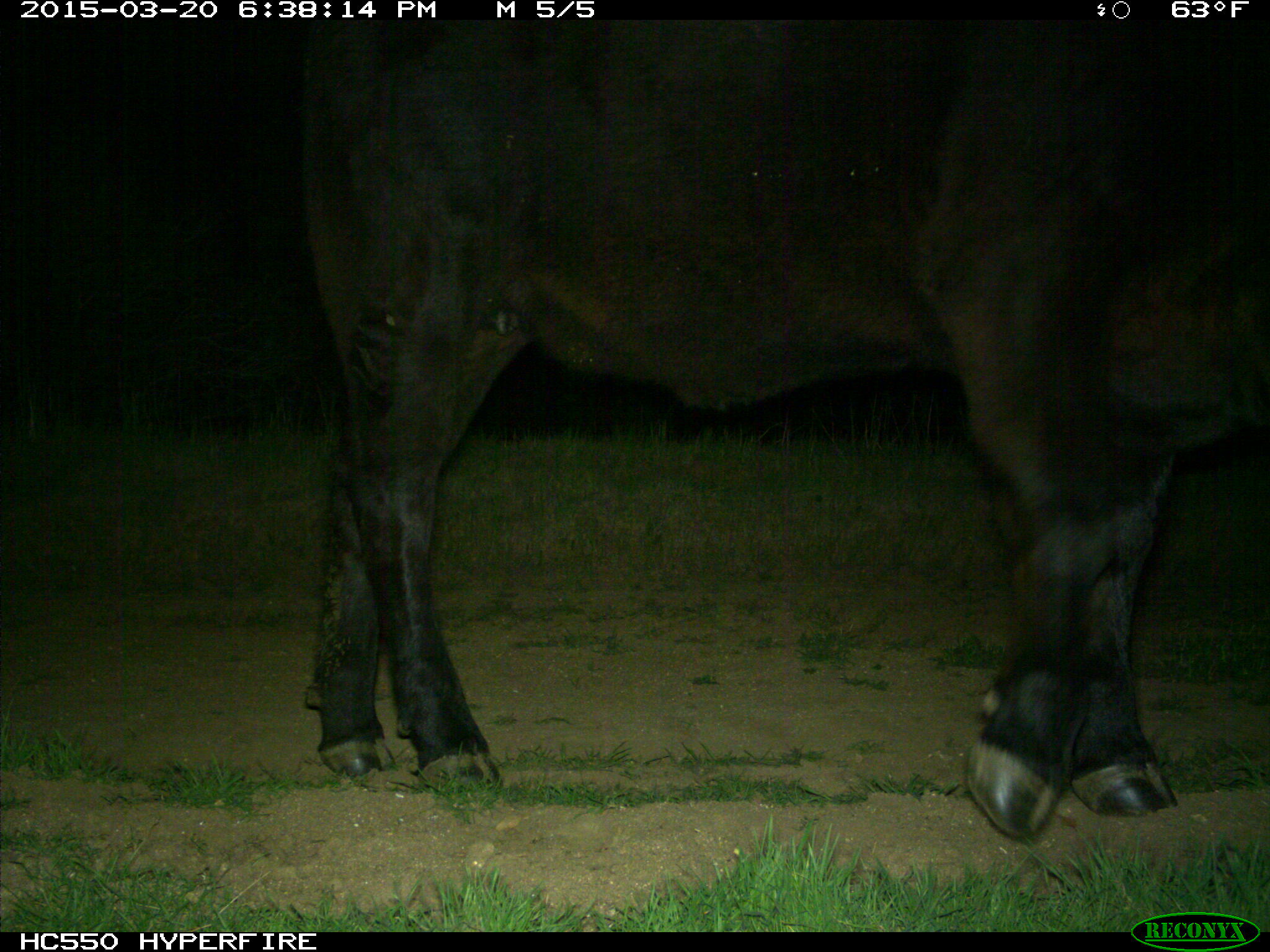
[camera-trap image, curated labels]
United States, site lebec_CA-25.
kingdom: Animalia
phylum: Chordata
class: Mammalia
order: Artiodactyla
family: Bovidae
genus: Bos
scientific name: Bos taurus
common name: domestic cow